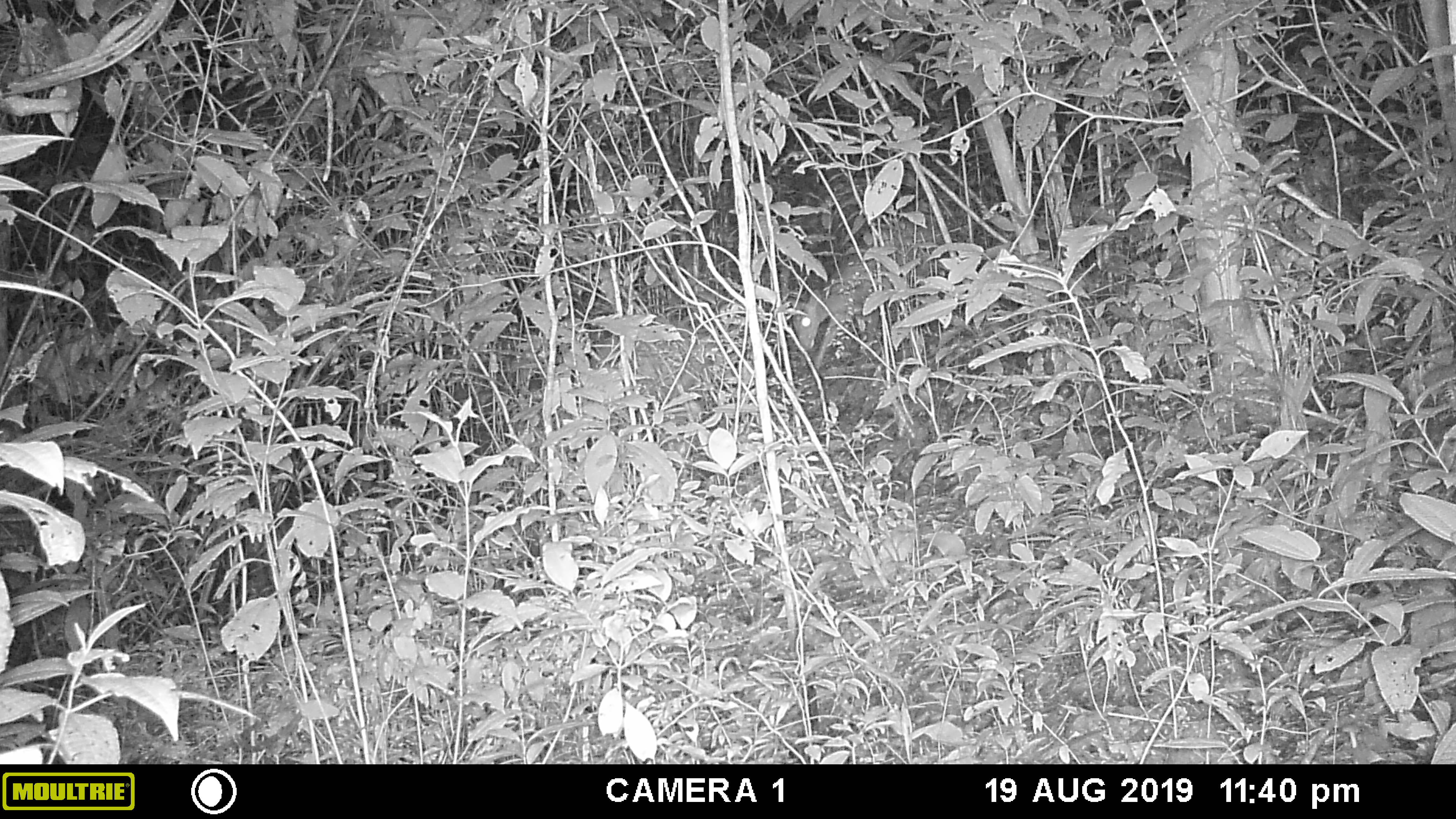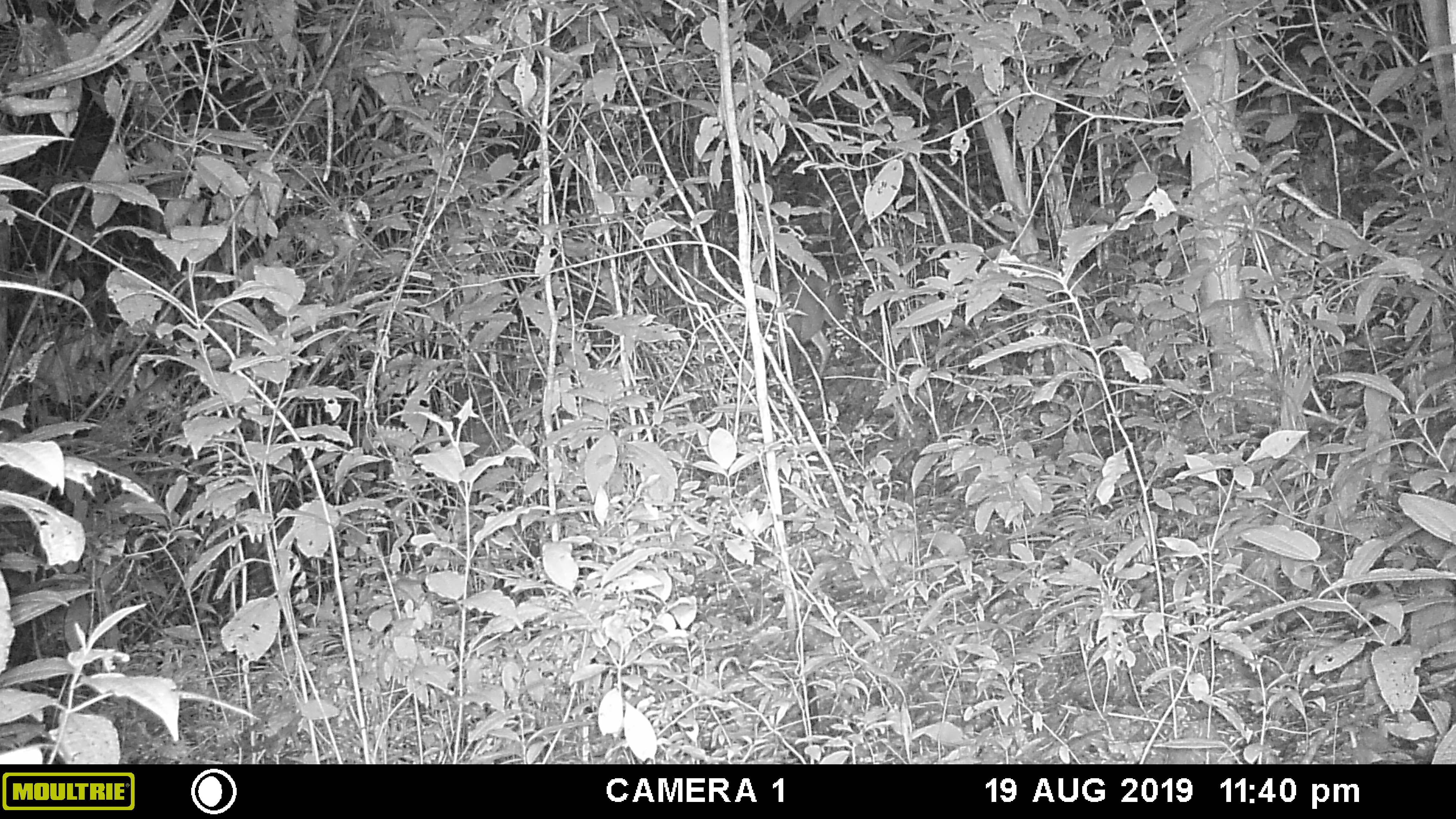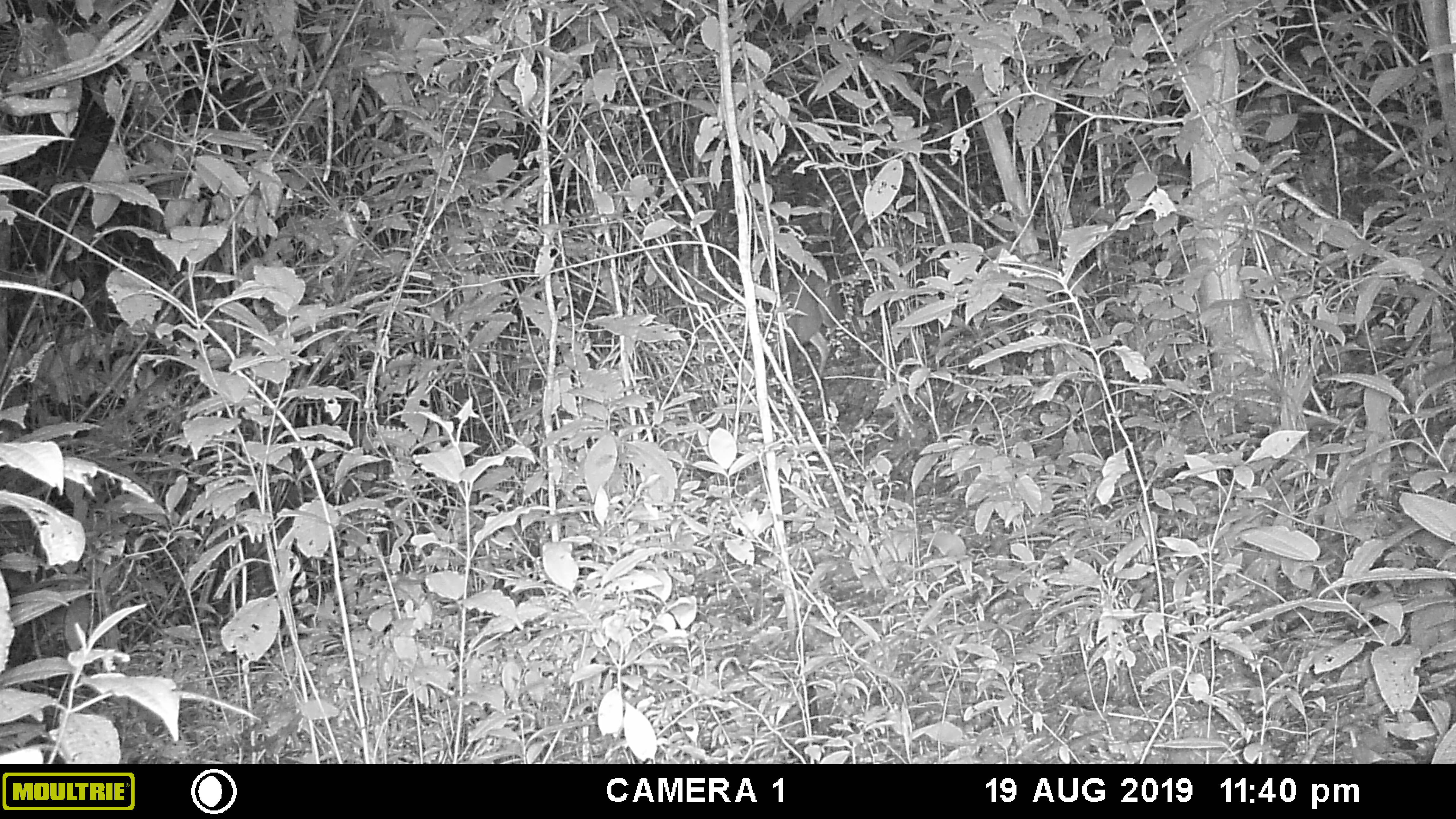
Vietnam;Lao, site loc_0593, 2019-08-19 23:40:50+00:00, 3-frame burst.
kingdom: Animalia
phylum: Chordata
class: Mammalia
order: Artiodactyla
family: Cervidae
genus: Muntiacus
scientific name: Muntiacus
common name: muntjacs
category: unidentified muntjac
Unidentified muntjac (muntjacs) (Muntiacus). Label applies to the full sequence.